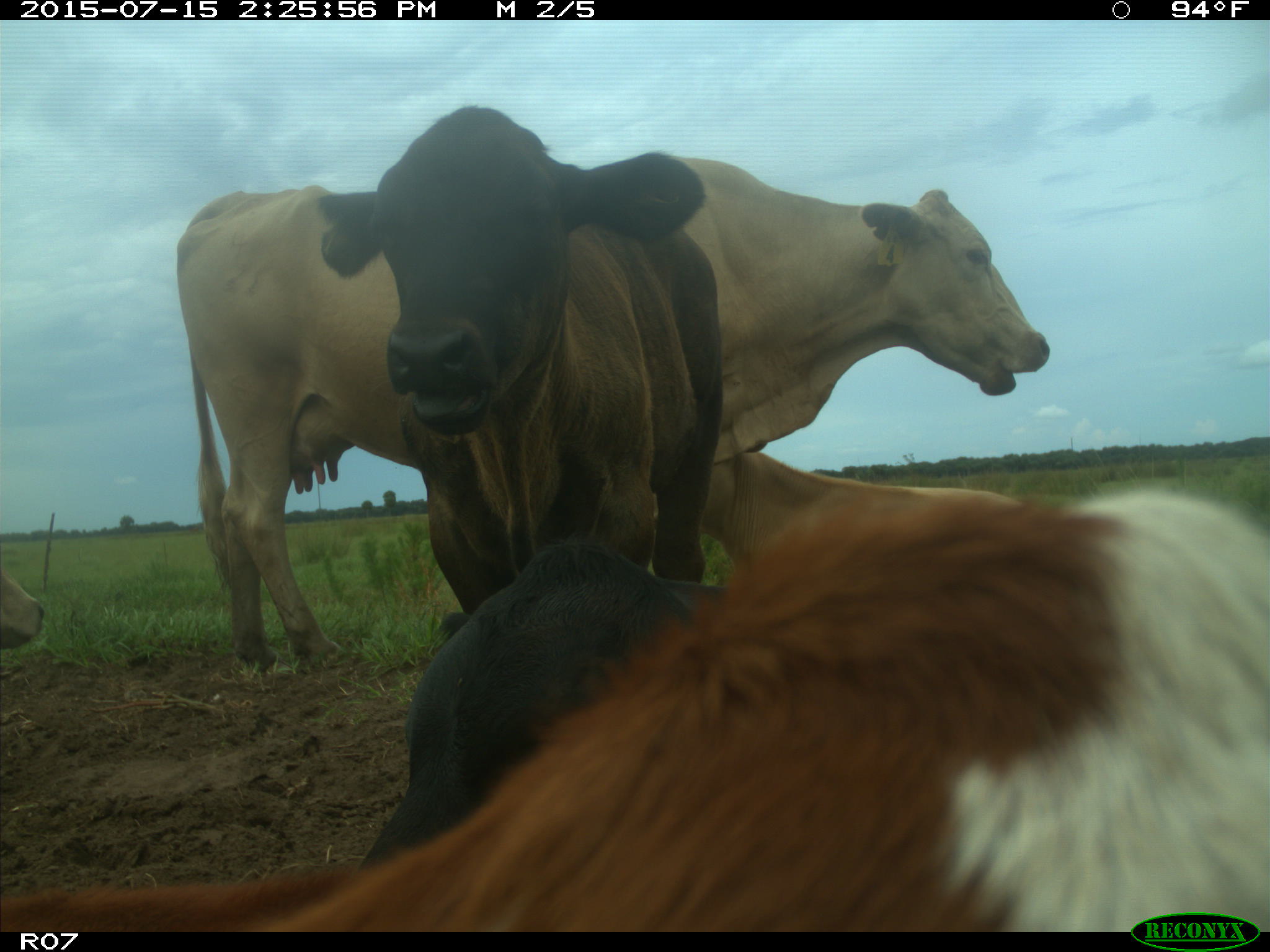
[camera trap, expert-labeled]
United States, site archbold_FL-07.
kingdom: Animalia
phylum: Chordata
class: Mammalia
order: Artiodactyla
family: Bovidae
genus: Bos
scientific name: Bos taurus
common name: domestic cow